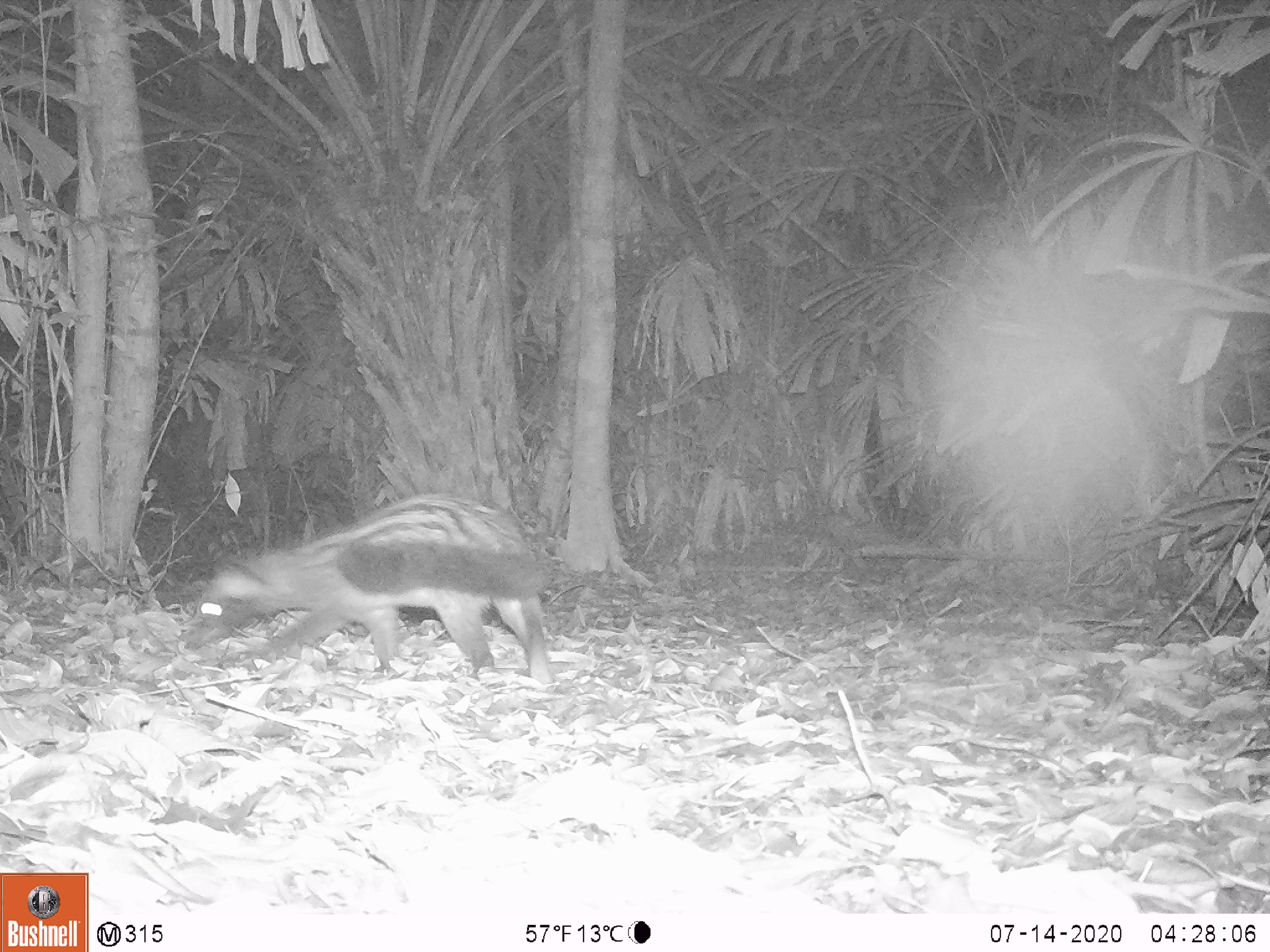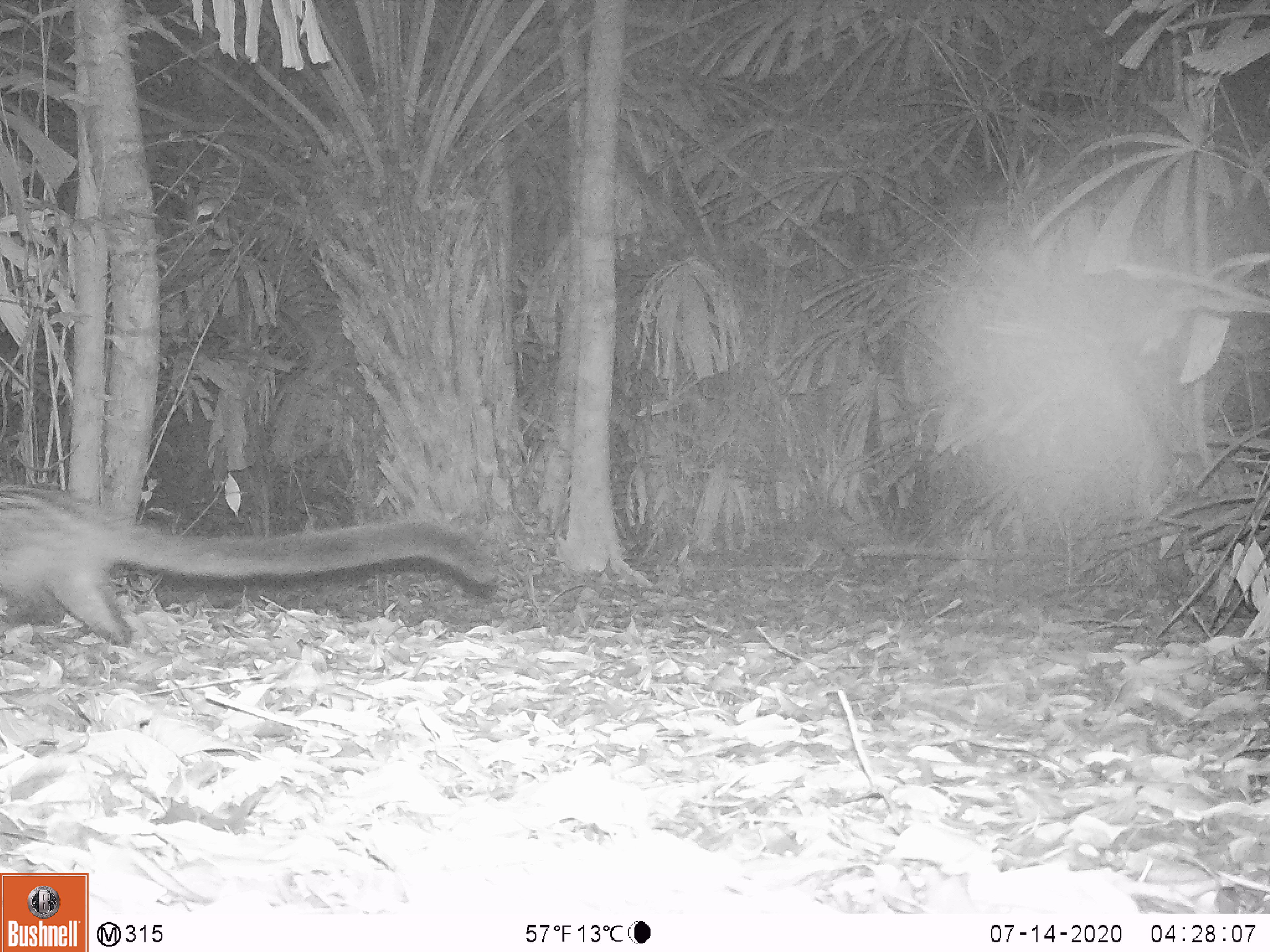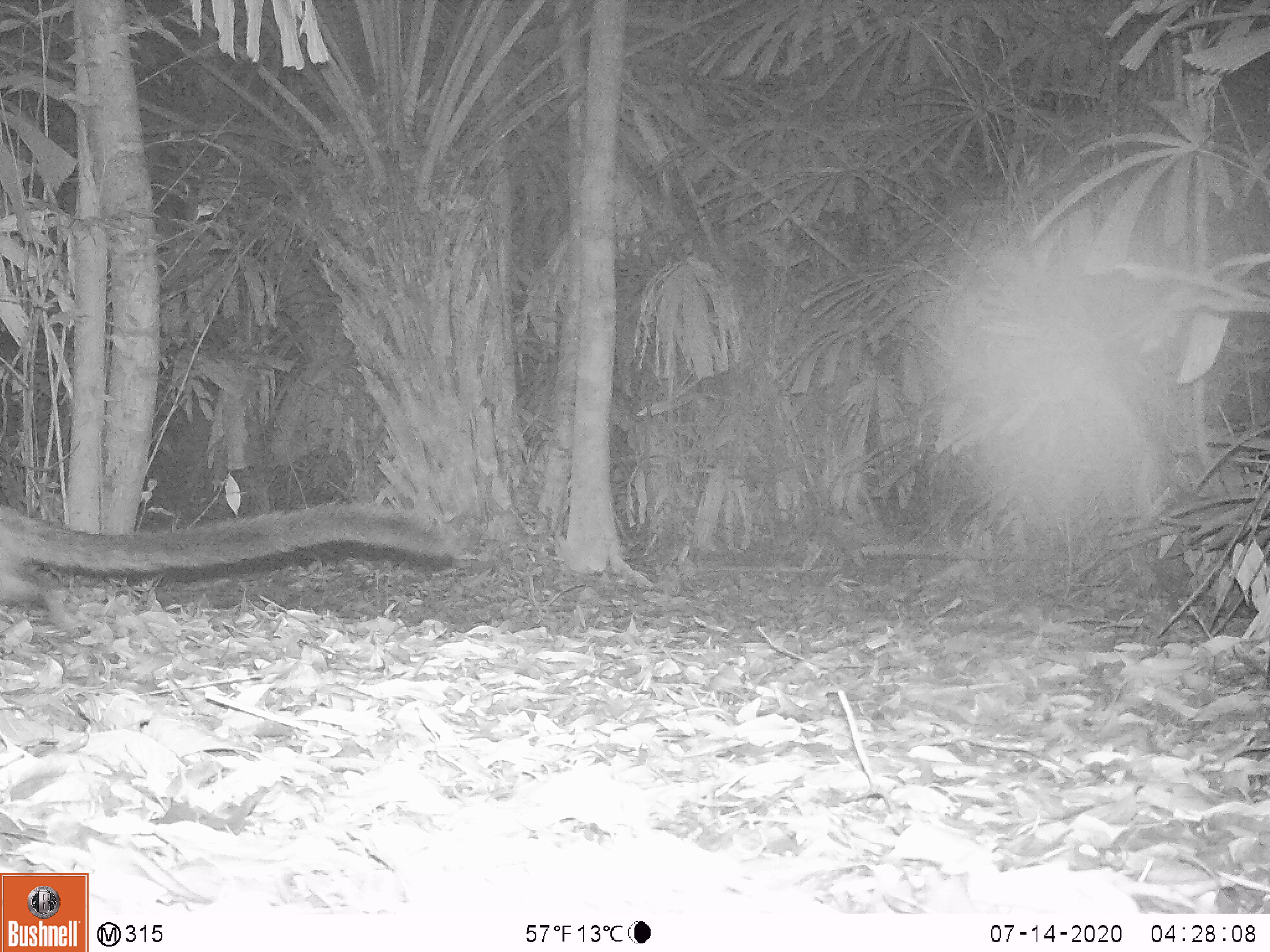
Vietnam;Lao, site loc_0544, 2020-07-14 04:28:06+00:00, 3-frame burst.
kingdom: Animalia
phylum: Chordata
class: Mammalia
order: Carnivora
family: Viverridae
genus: Paradoxurus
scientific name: Paradoxurus hermaphroditus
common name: common palm civet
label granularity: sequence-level